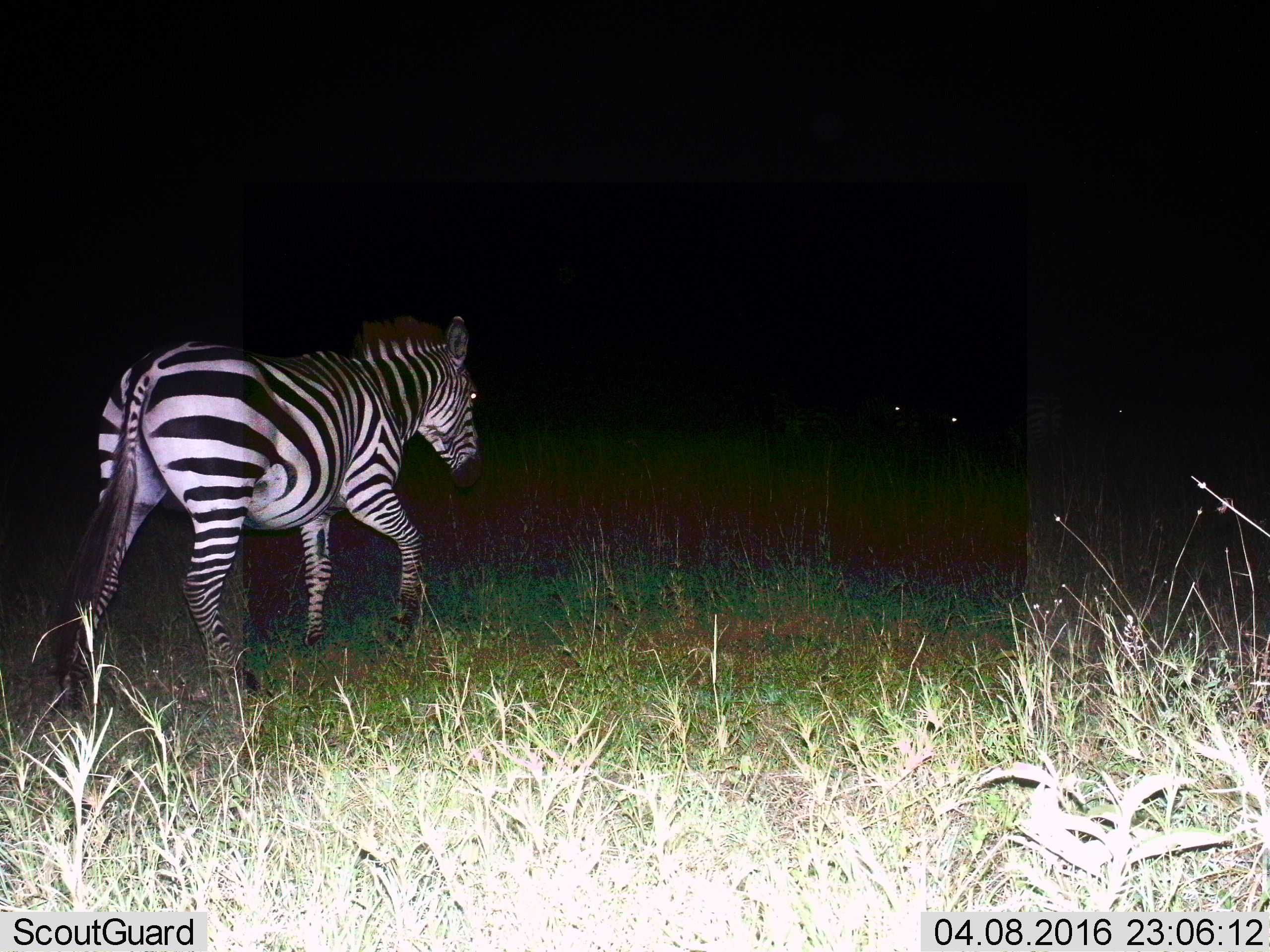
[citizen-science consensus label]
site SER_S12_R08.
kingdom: Animalia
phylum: Chordata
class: Mammalia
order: Perissodactyla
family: Equidae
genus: Equus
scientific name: Equus quagga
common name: plains zebra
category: zebraplains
Zebraplains (plains zebra) (Equus quagga), count 1. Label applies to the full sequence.